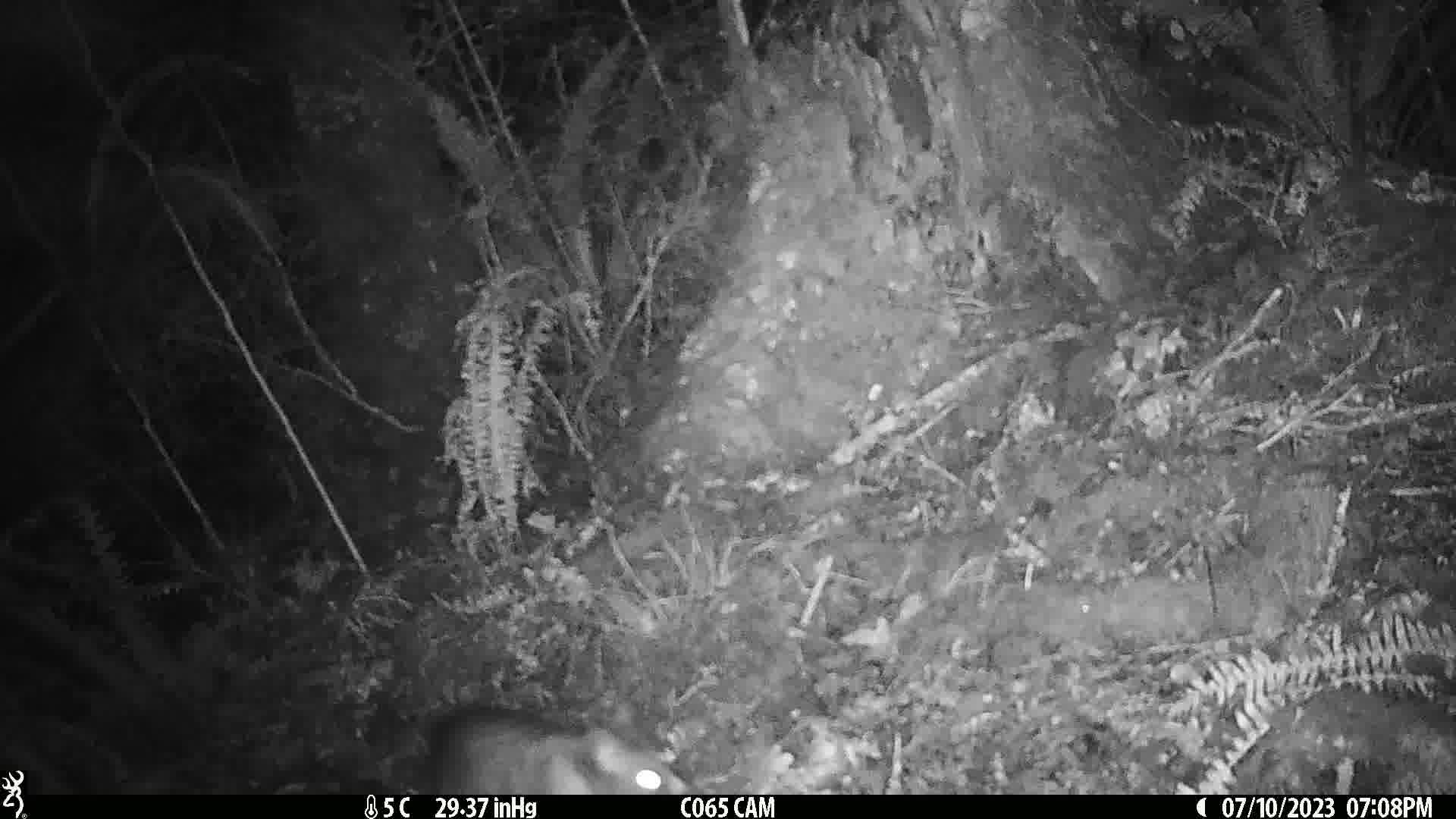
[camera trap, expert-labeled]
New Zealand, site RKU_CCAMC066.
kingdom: Animalia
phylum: Chordata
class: Mammalia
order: Diprotodontia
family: Phalangeridae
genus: Trichosurus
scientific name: Trichosurus vulpecula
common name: common brushtail possum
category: possum